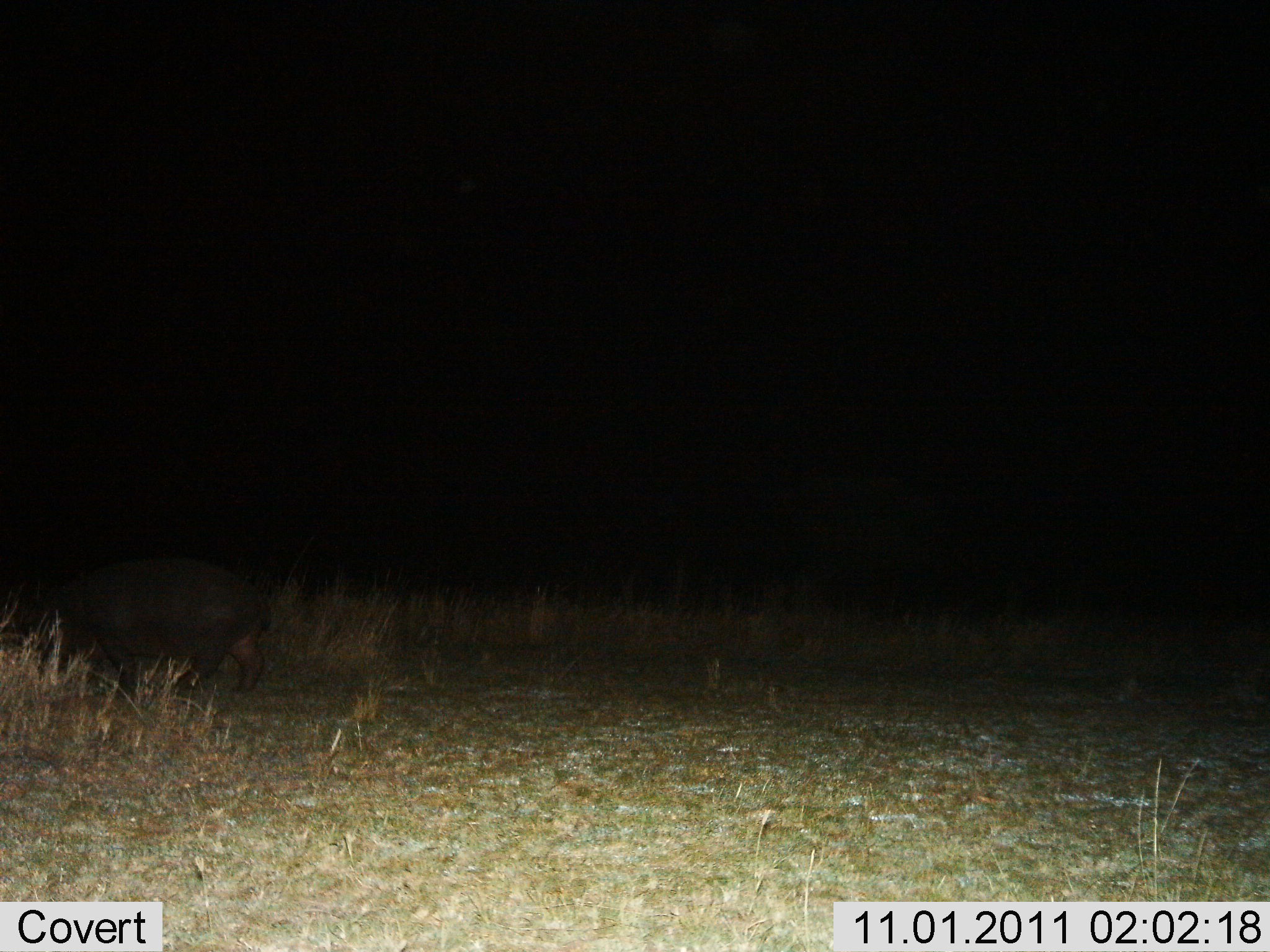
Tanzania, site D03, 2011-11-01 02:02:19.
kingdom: Animalia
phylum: Chordata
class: Mammalia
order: Artiodactyla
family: Hippopotamidae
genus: Hippopotamus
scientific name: Hippopotamus amphibius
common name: hippopotamus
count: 1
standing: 20%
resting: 0%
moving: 60%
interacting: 0%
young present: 0%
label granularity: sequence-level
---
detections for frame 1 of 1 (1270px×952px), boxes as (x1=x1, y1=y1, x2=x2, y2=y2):
animal: (x1=21, y1=547, x2=266, y2=717)